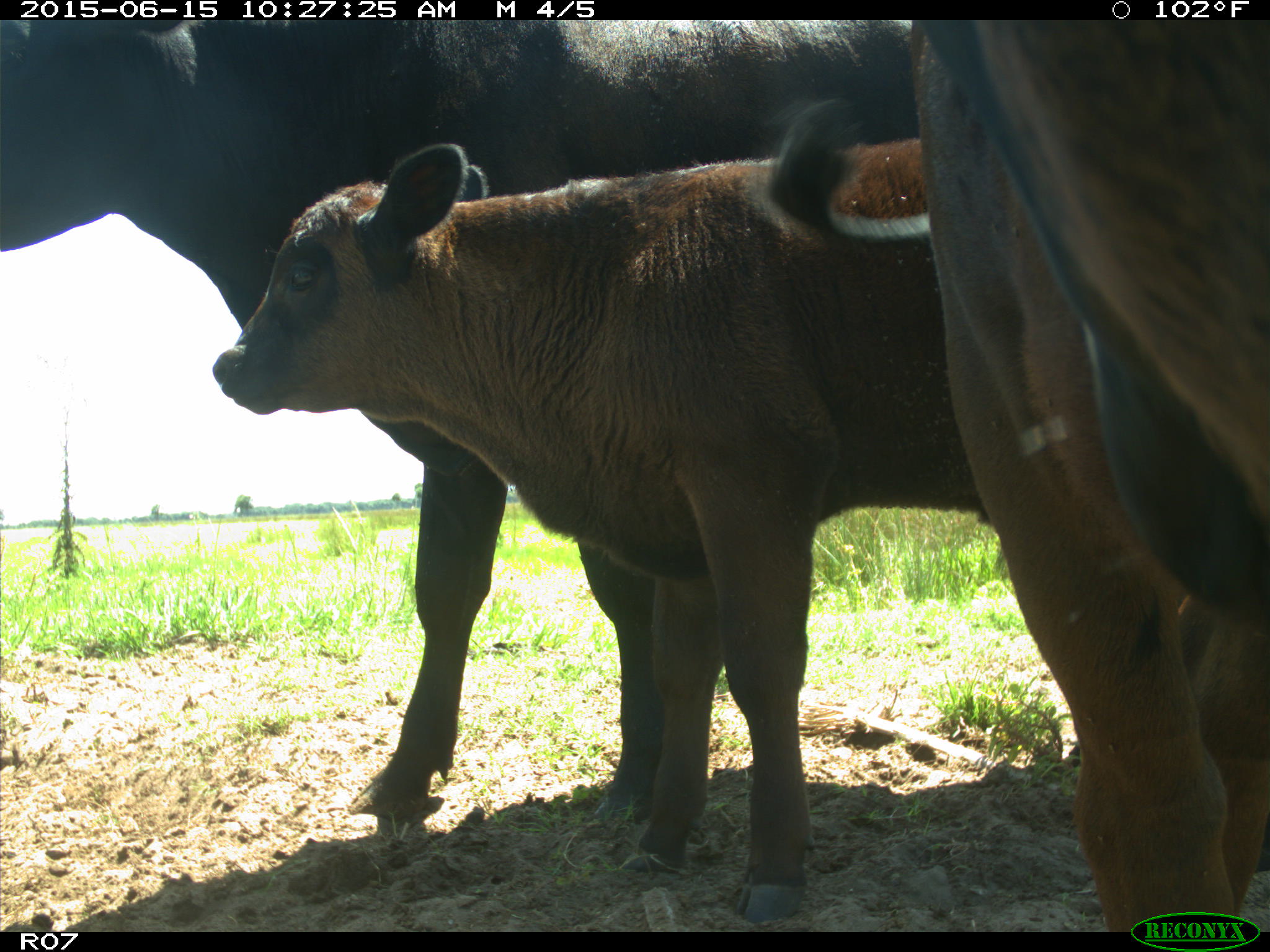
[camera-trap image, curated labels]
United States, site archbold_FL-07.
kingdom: Animalia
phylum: Chordata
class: Mammalia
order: Artiodactyla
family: Bovidae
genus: Bos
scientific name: Bos taurus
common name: domestic cow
Bos taurus (domestic cow).